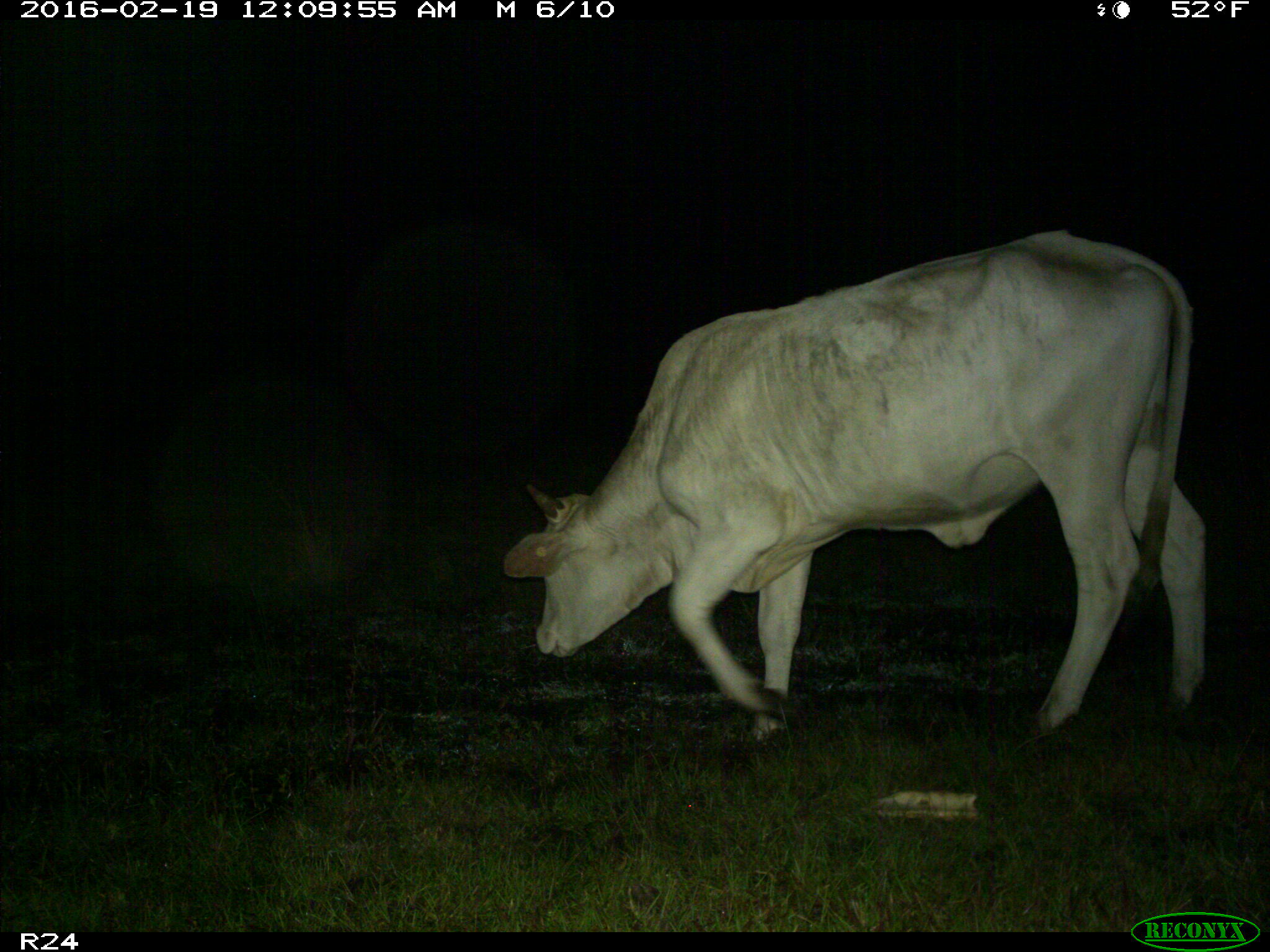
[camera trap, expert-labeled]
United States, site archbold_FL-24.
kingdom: Animalia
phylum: Chordata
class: Mammalia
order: Artiodactyla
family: Bovidae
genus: Bos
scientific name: Bos taurus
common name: domestic cow